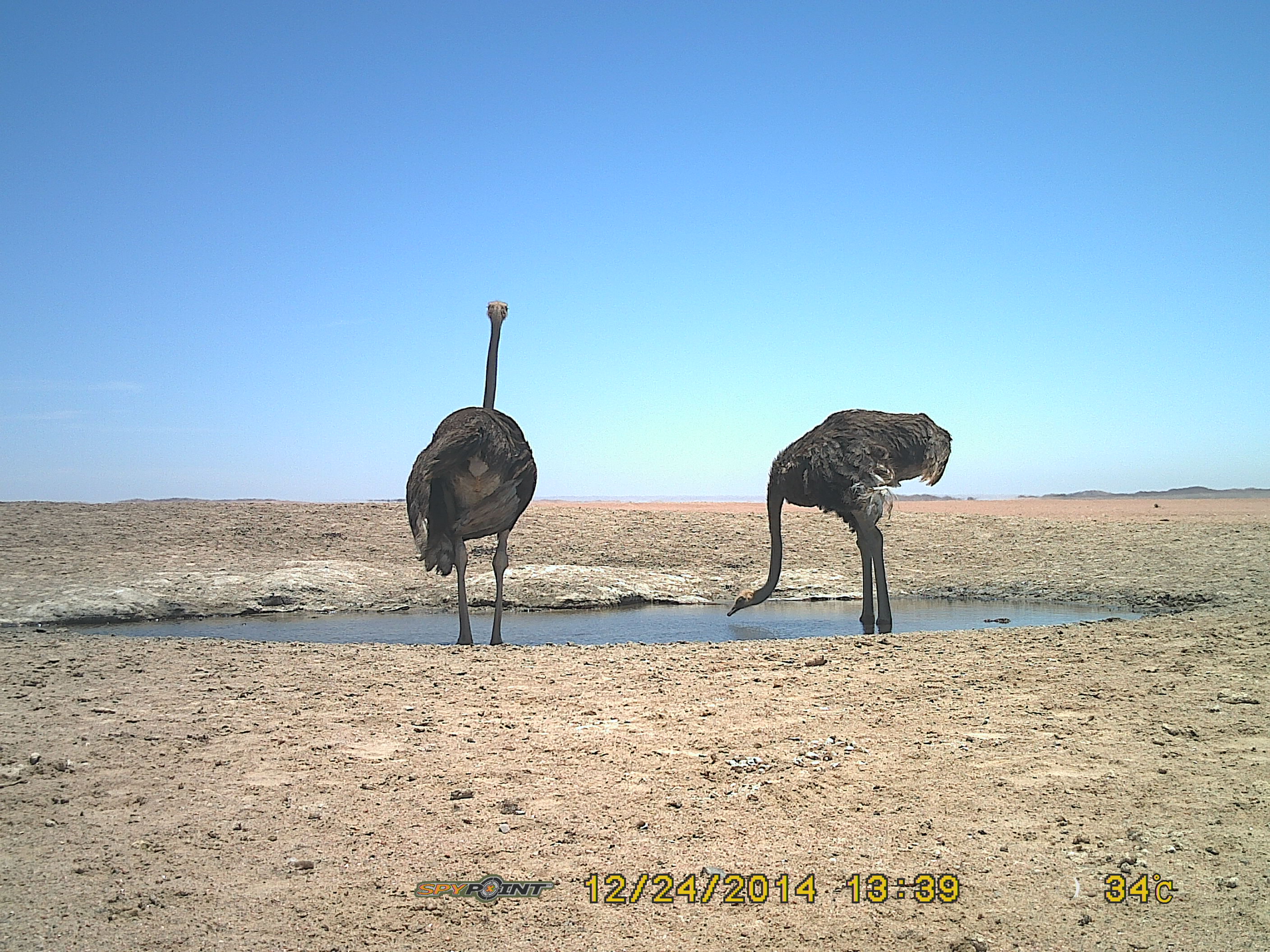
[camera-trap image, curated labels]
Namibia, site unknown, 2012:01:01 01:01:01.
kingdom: Animalia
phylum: Chordata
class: Aves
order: Struthioniformes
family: Struthionidae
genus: Struthio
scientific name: Struthio camelus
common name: common ostrich